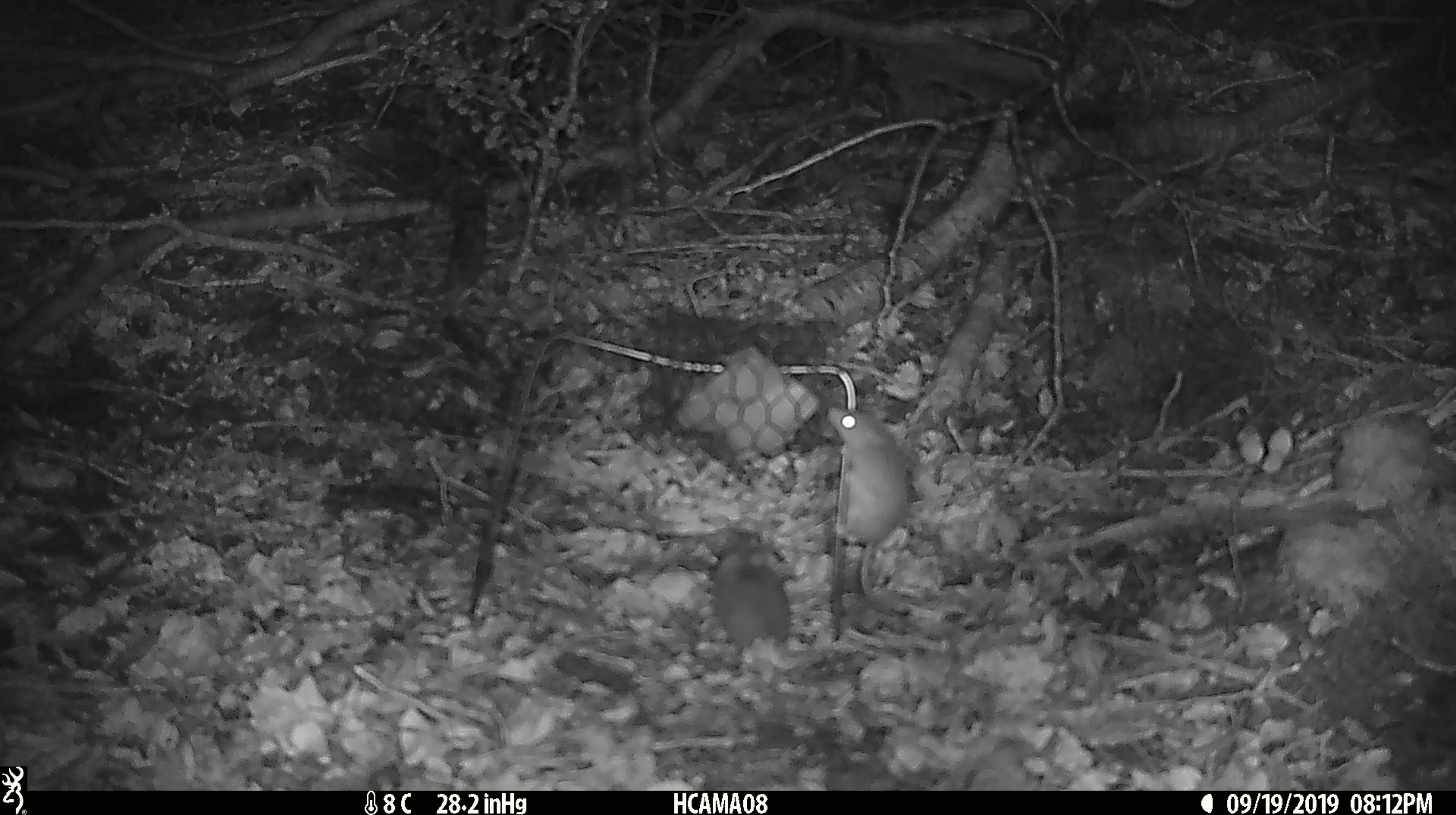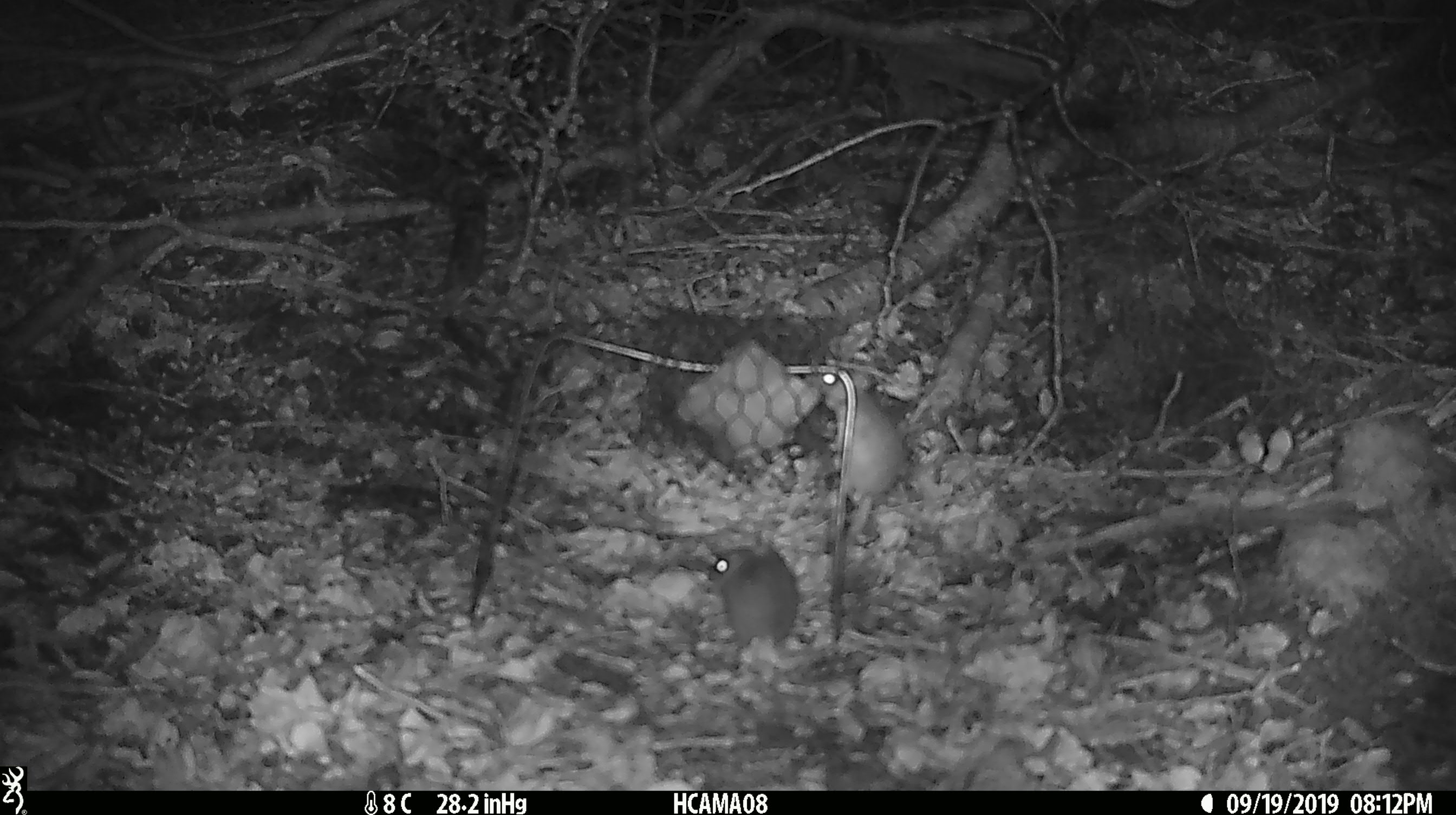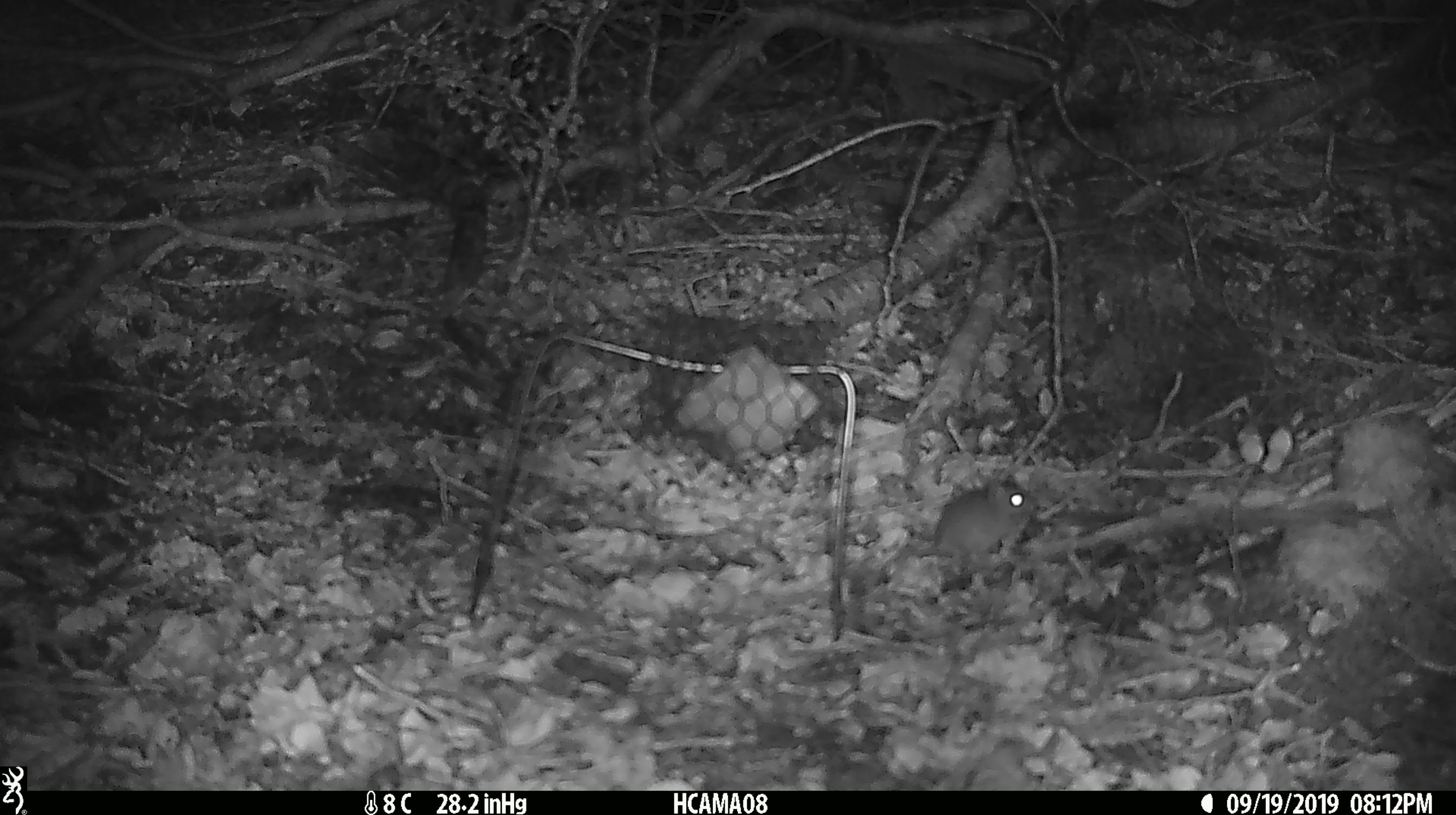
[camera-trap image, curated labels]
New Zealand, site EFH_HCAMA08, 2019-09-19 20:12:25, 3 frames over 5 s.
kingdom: Animalia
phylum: Chordata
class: Mammalia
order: Rodentia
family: Muridae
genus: Mus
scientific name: Mus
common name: mouse